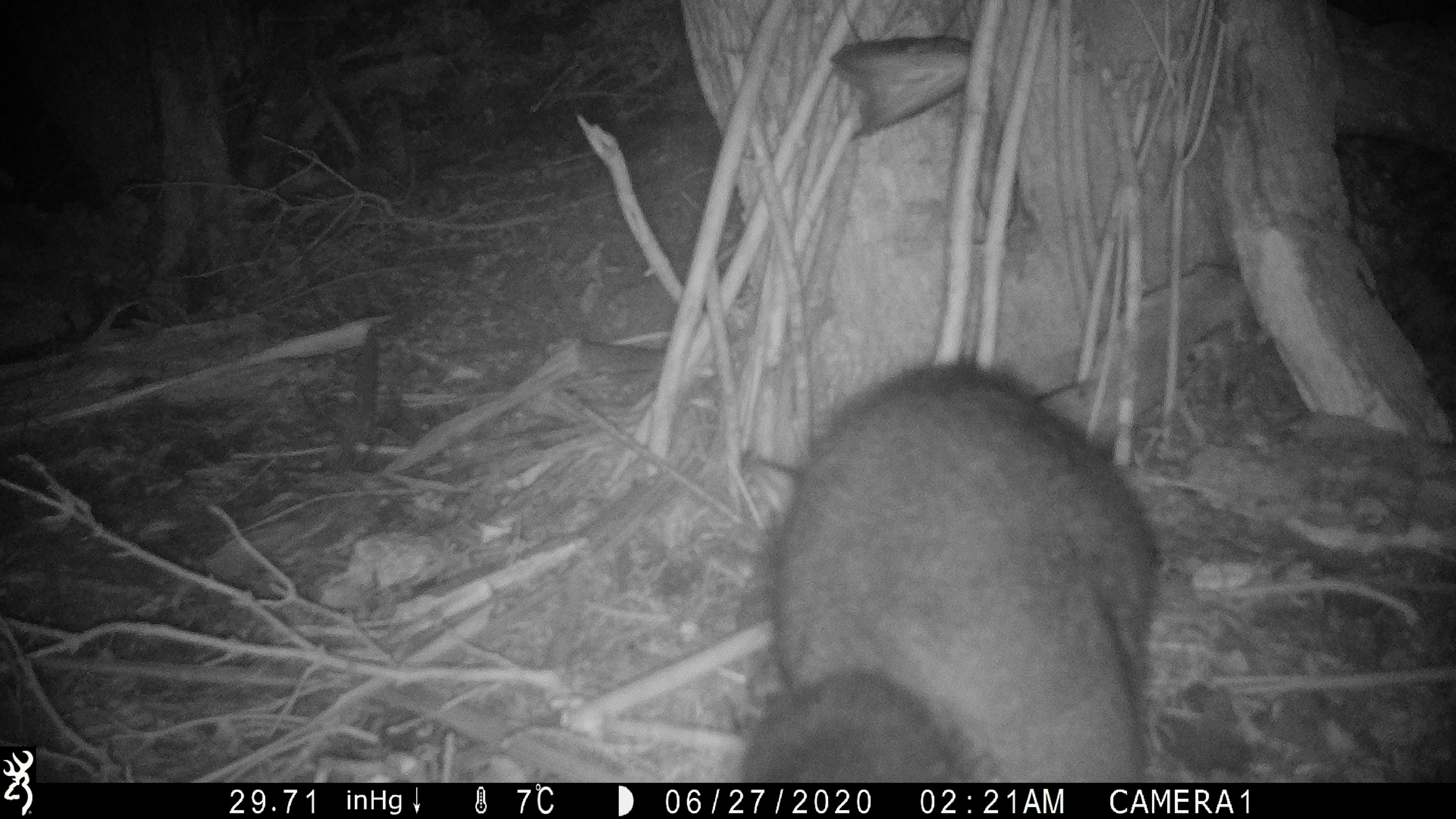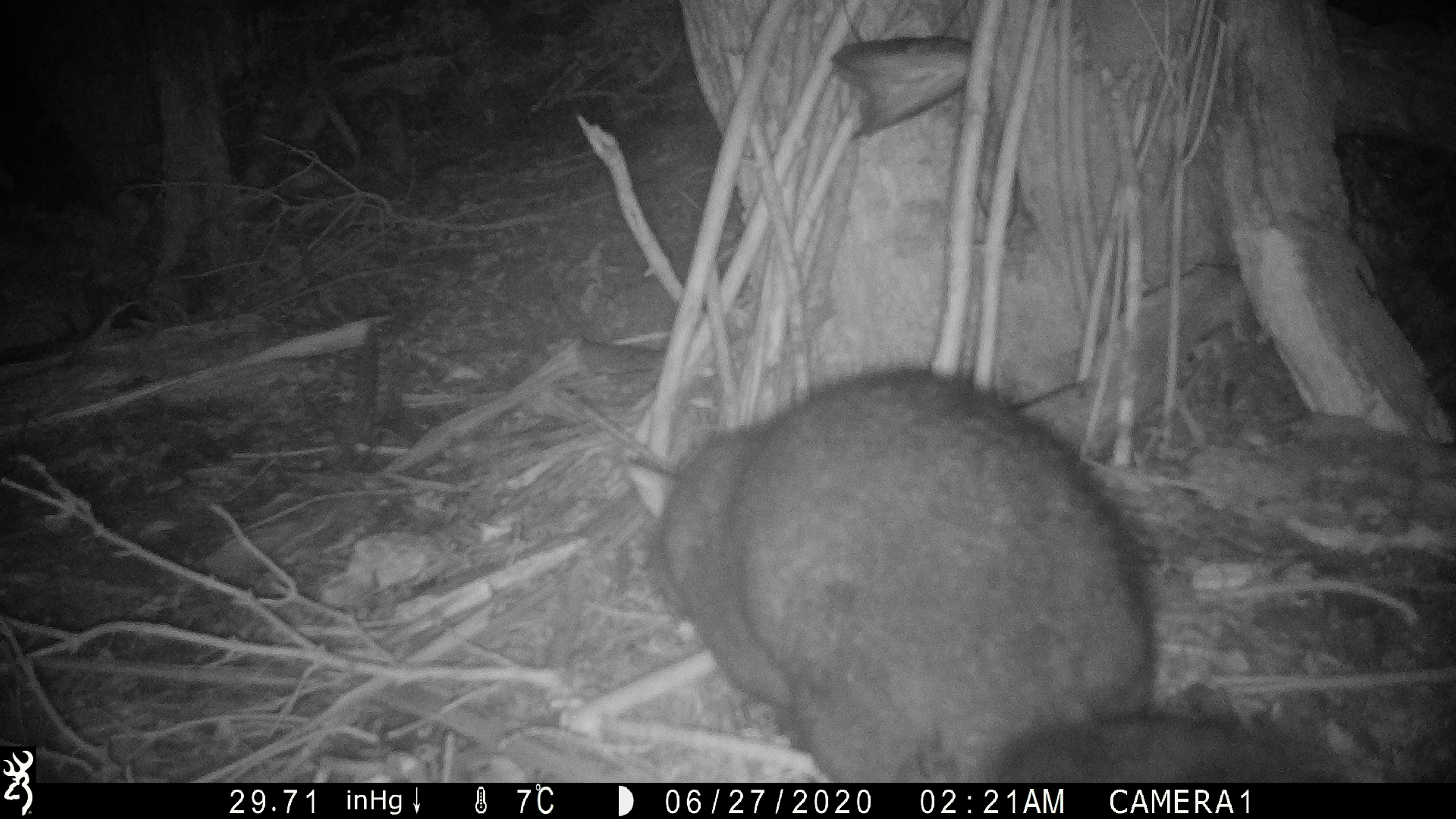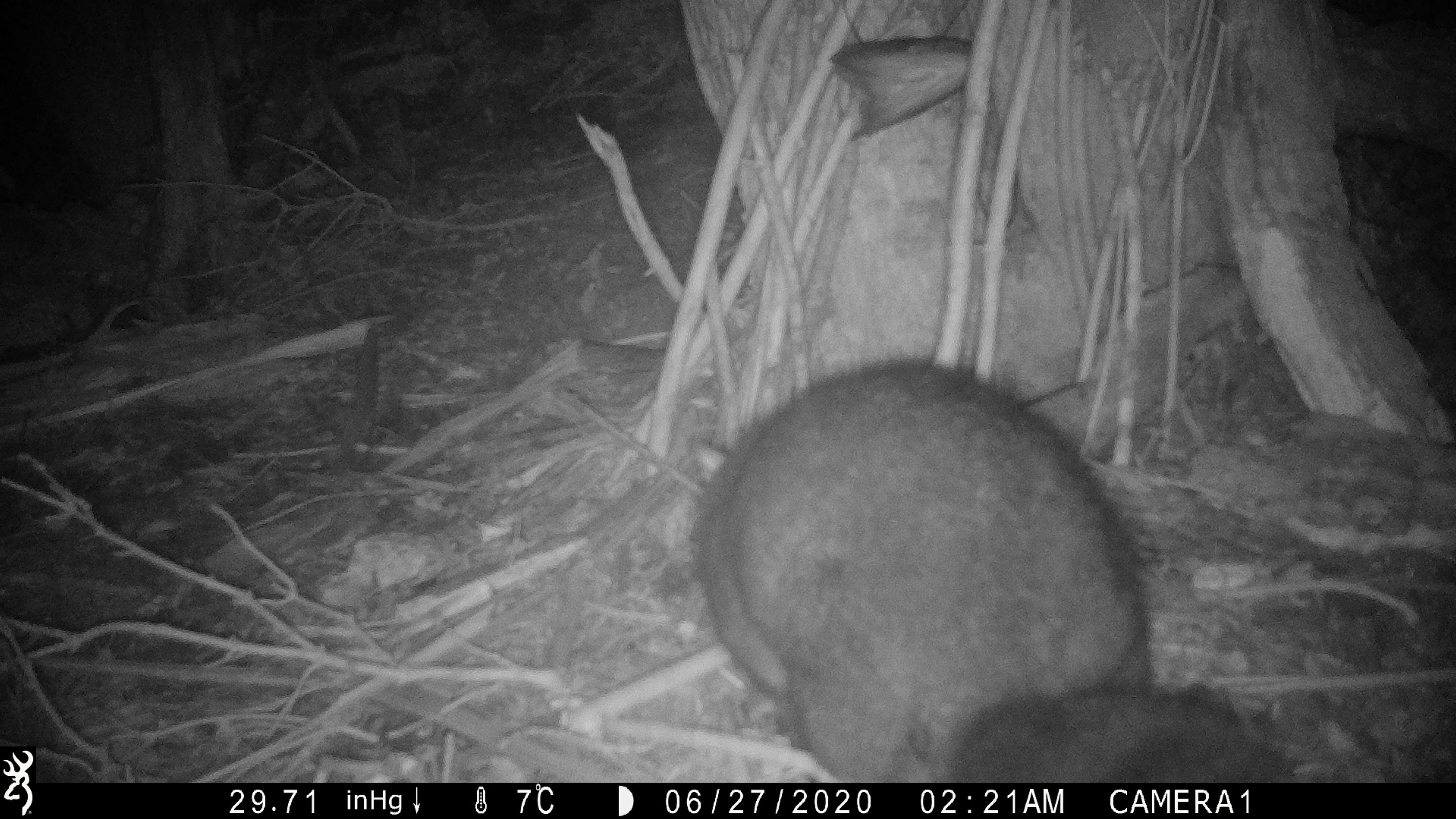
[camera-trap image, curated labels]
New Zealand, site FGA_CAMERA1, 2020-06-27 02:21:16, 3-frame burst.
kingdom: Animalia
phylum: Chordata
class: Mammalia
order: Diprotodontia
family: Phalangeridae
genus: Trichosurus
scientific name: Trichosurus vulpecula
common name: common brushtail possum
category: possum